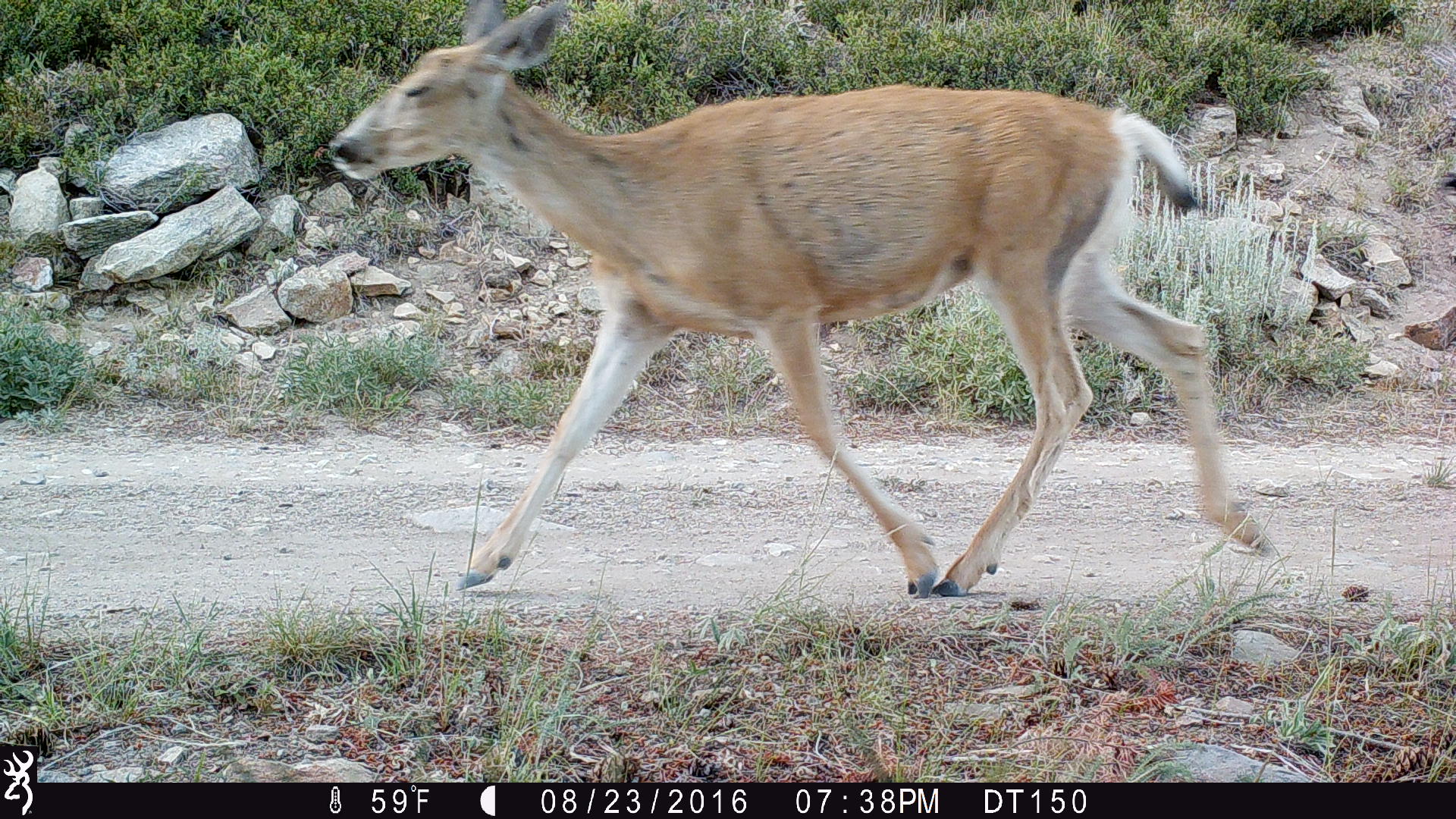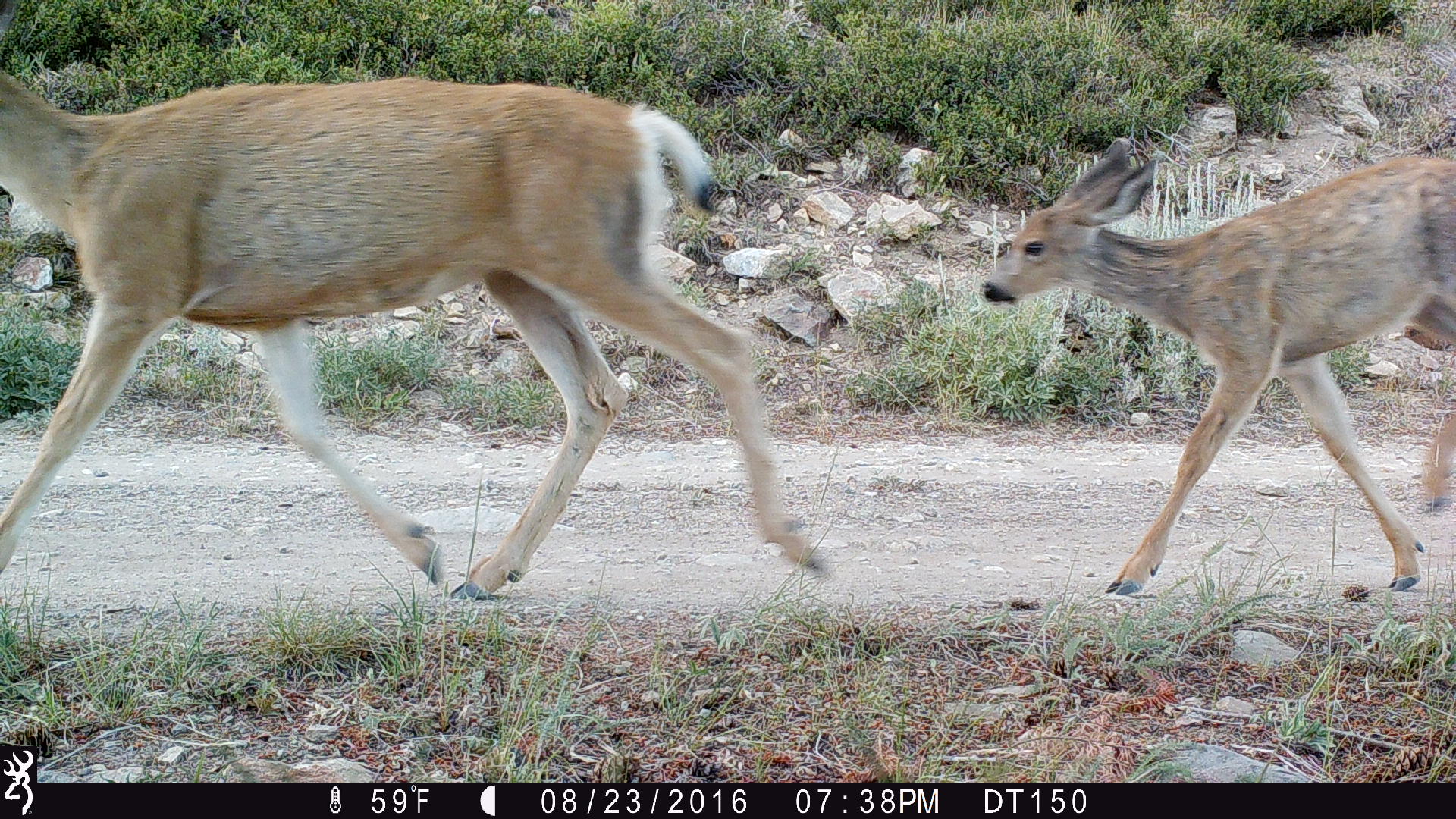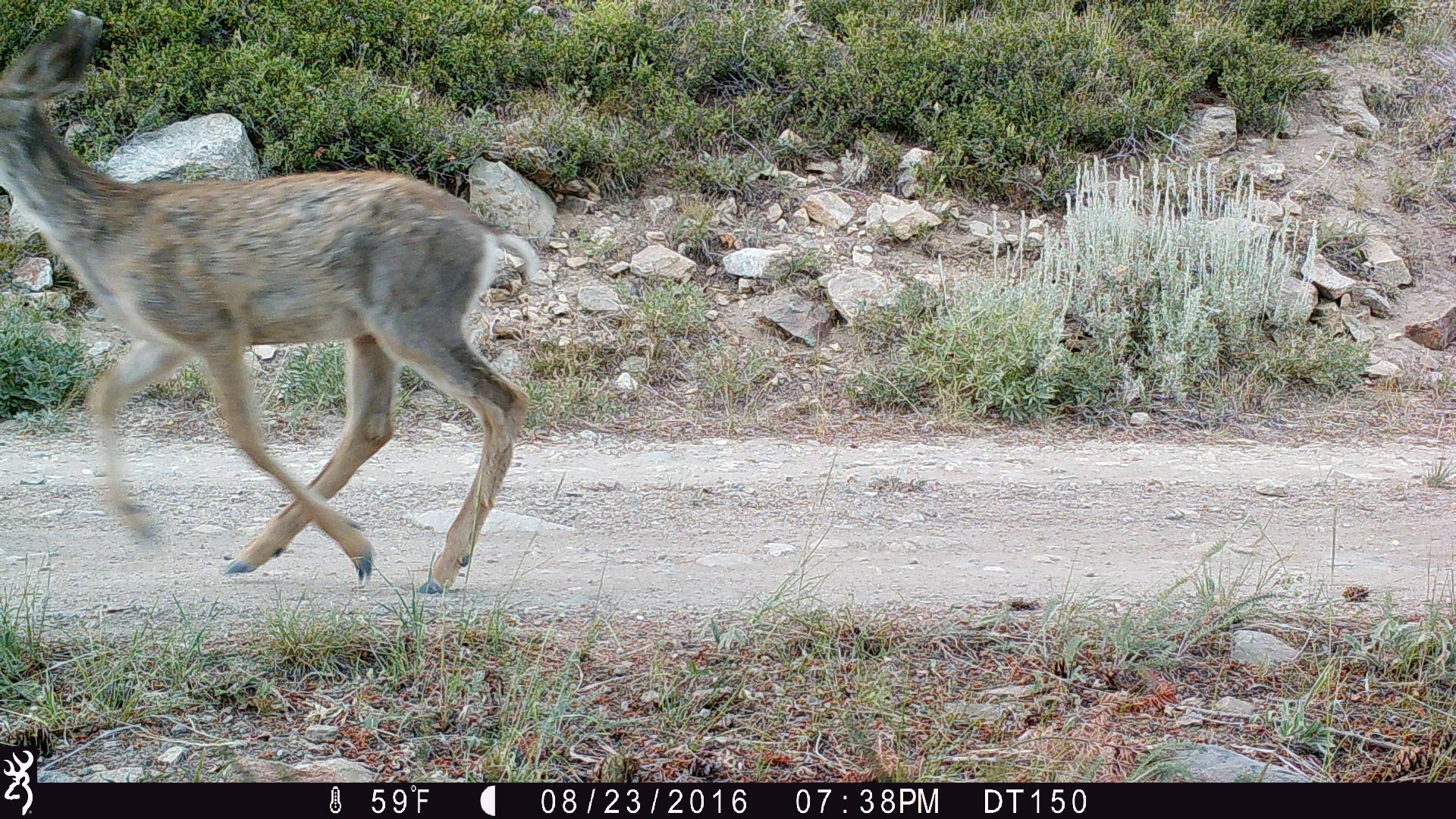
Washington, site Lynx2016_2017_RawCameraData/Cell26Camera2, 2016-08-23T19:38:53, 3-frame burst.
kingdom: Animalia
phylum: Chordata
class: Mammalia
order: Artiodactyla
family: Cervidae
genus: Odocoileus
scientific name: Odocoileus hemionus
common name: mule deer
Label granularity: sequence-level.